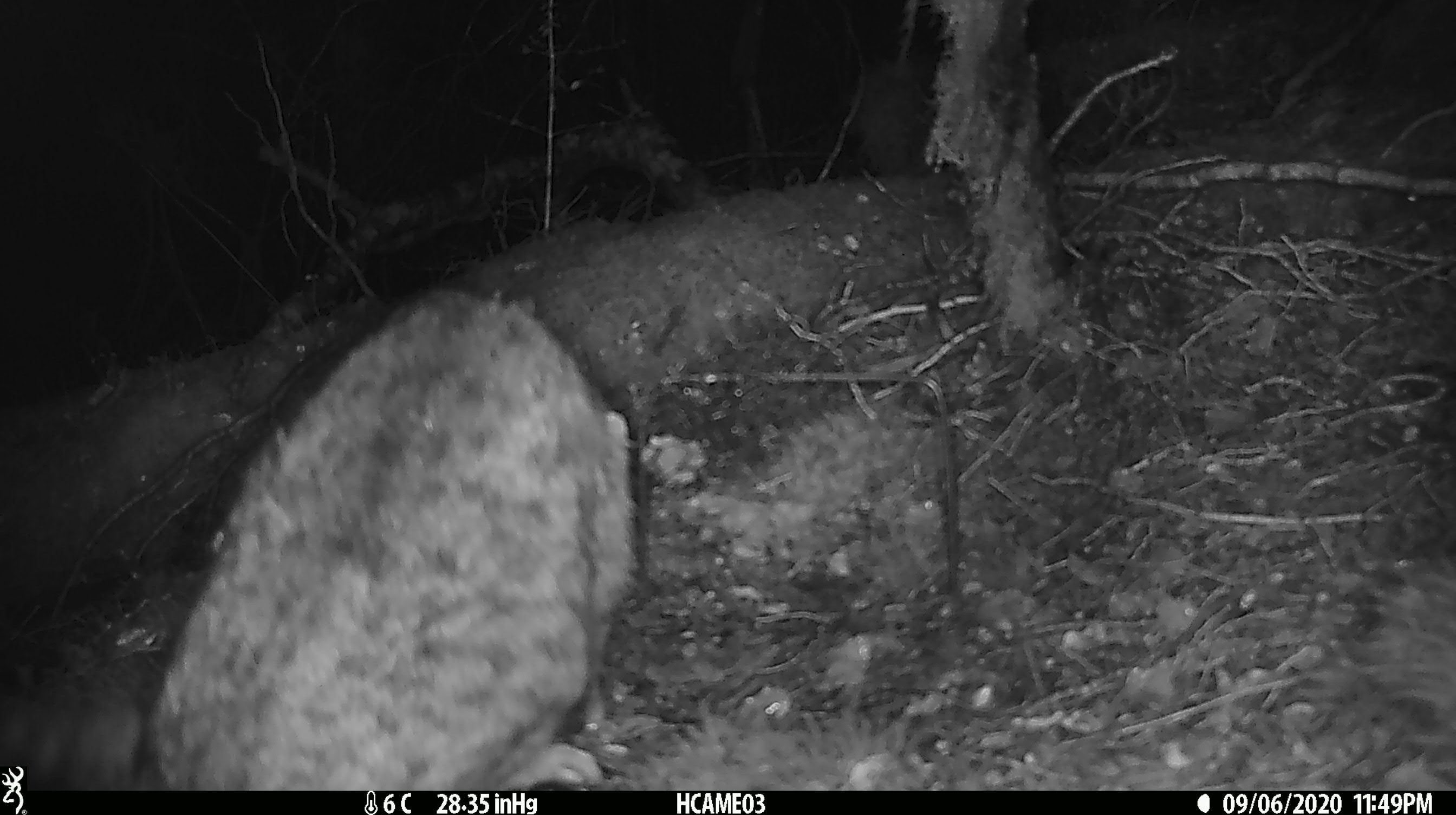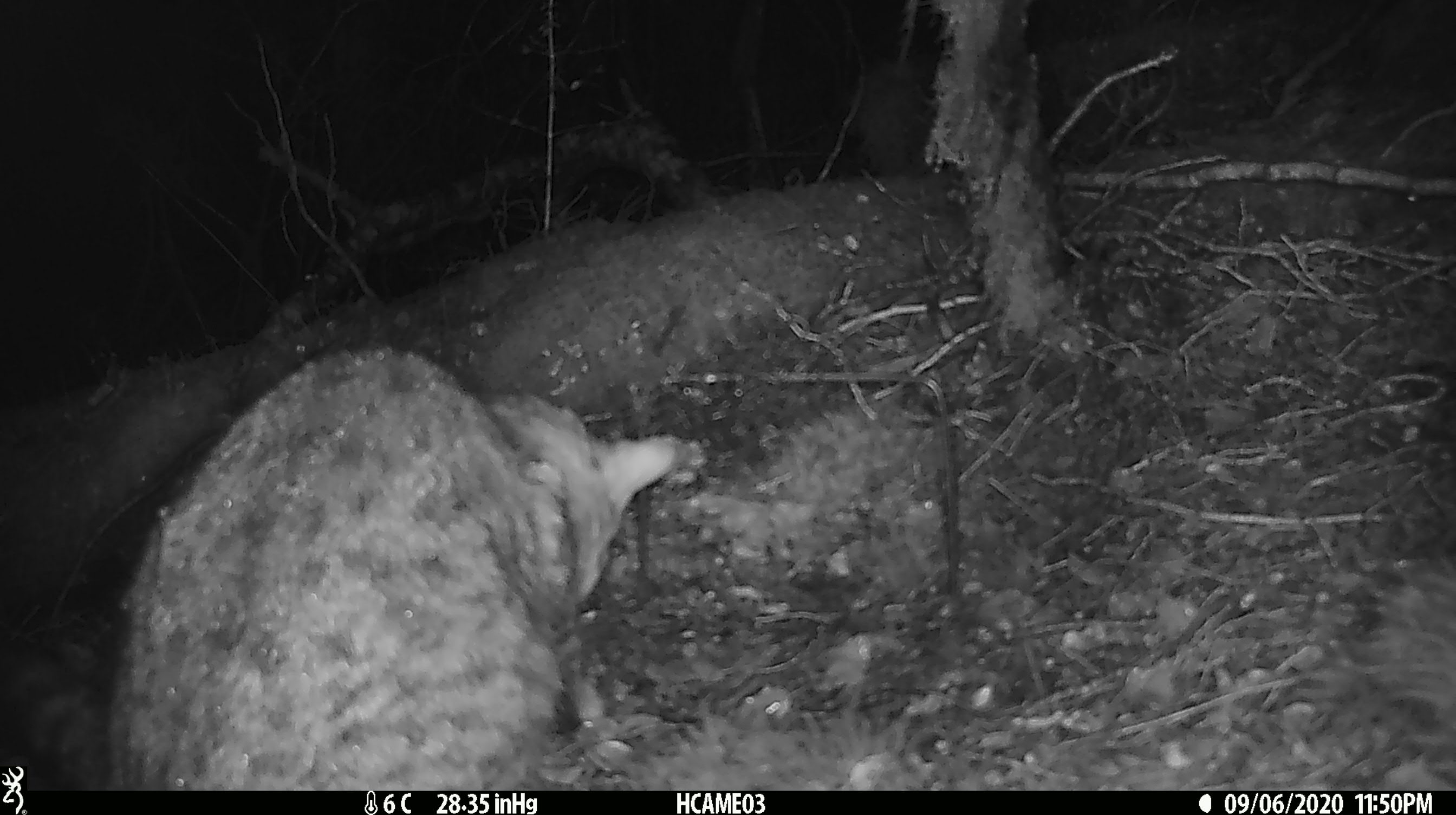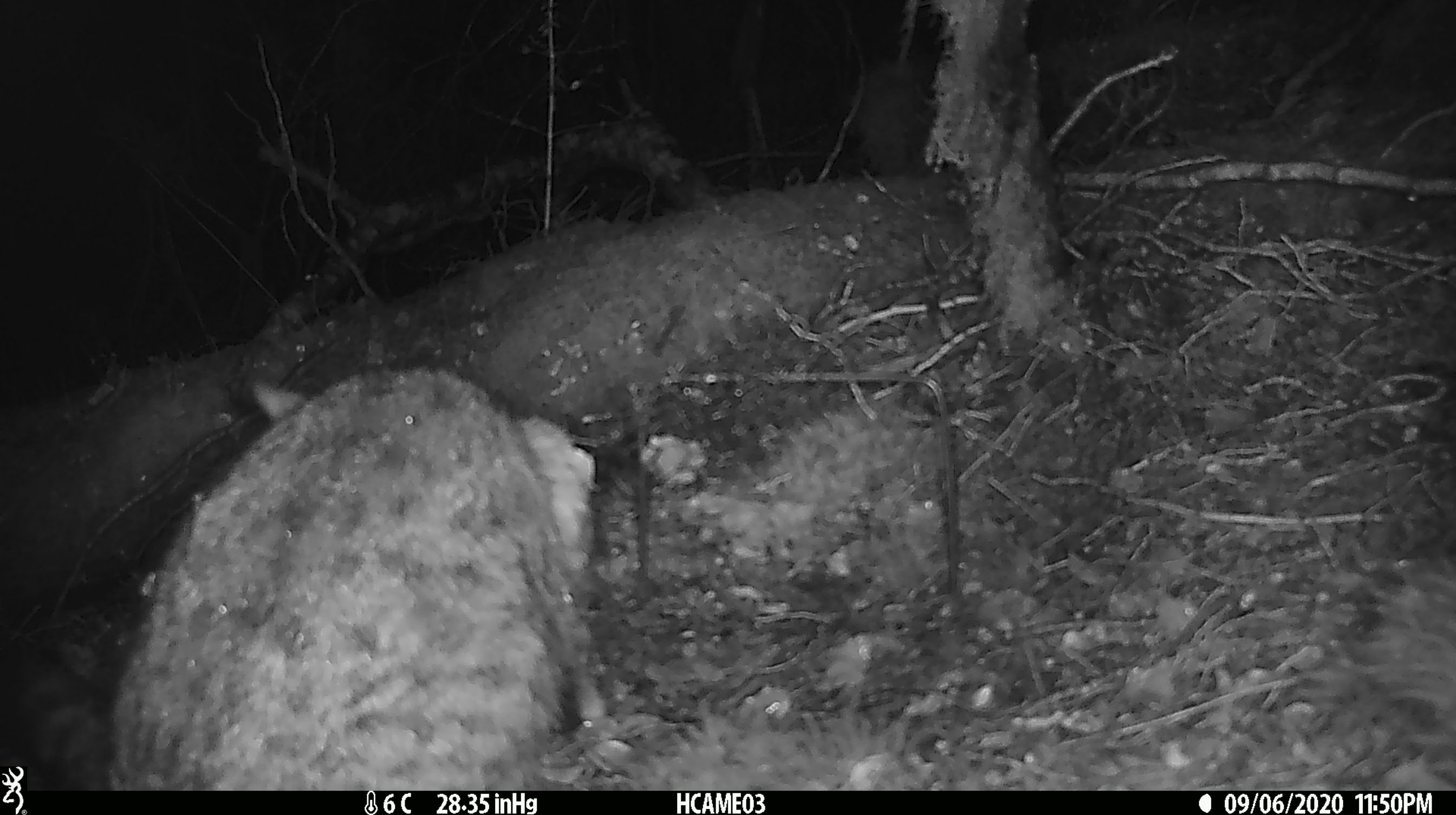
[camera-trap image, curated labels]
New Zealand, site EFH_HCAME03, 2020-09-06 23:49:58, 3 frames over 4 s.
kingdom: Animalia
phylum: Chordata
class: Mammalia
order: Carnivora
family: Felidae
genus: Felis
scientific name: Felis catus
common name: domestic cat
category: cat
Cat (domestic cat) (Felis catus).